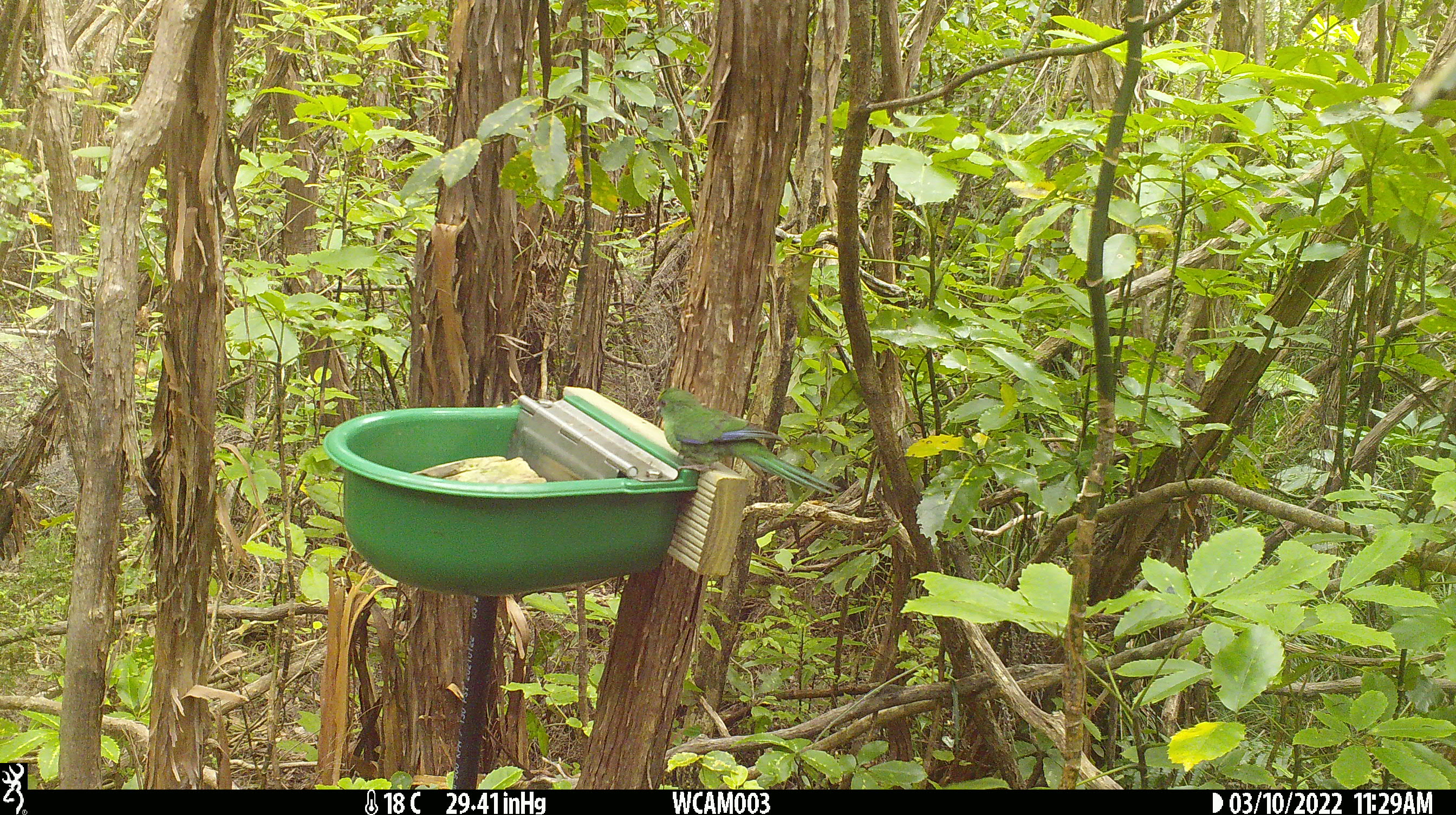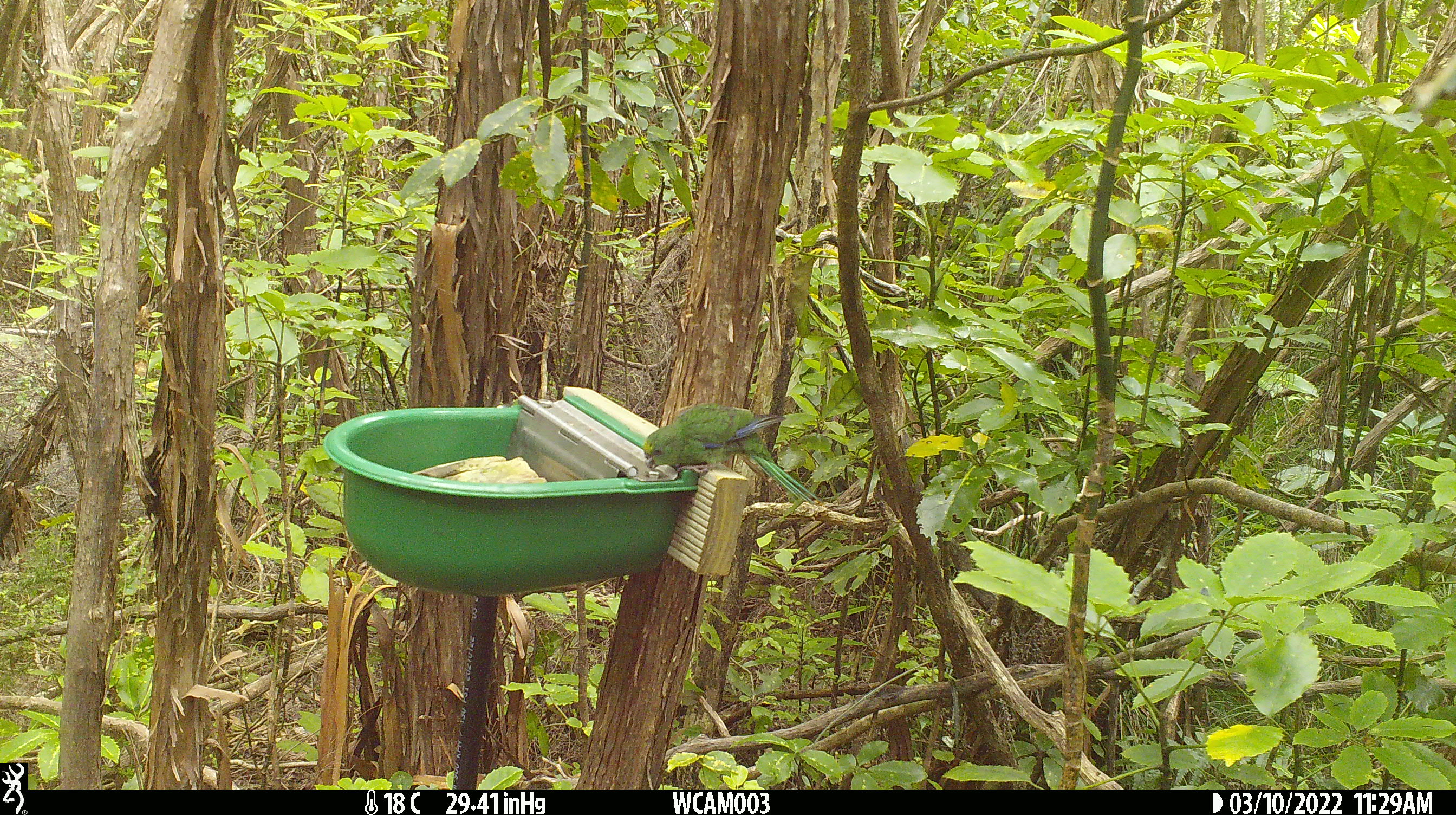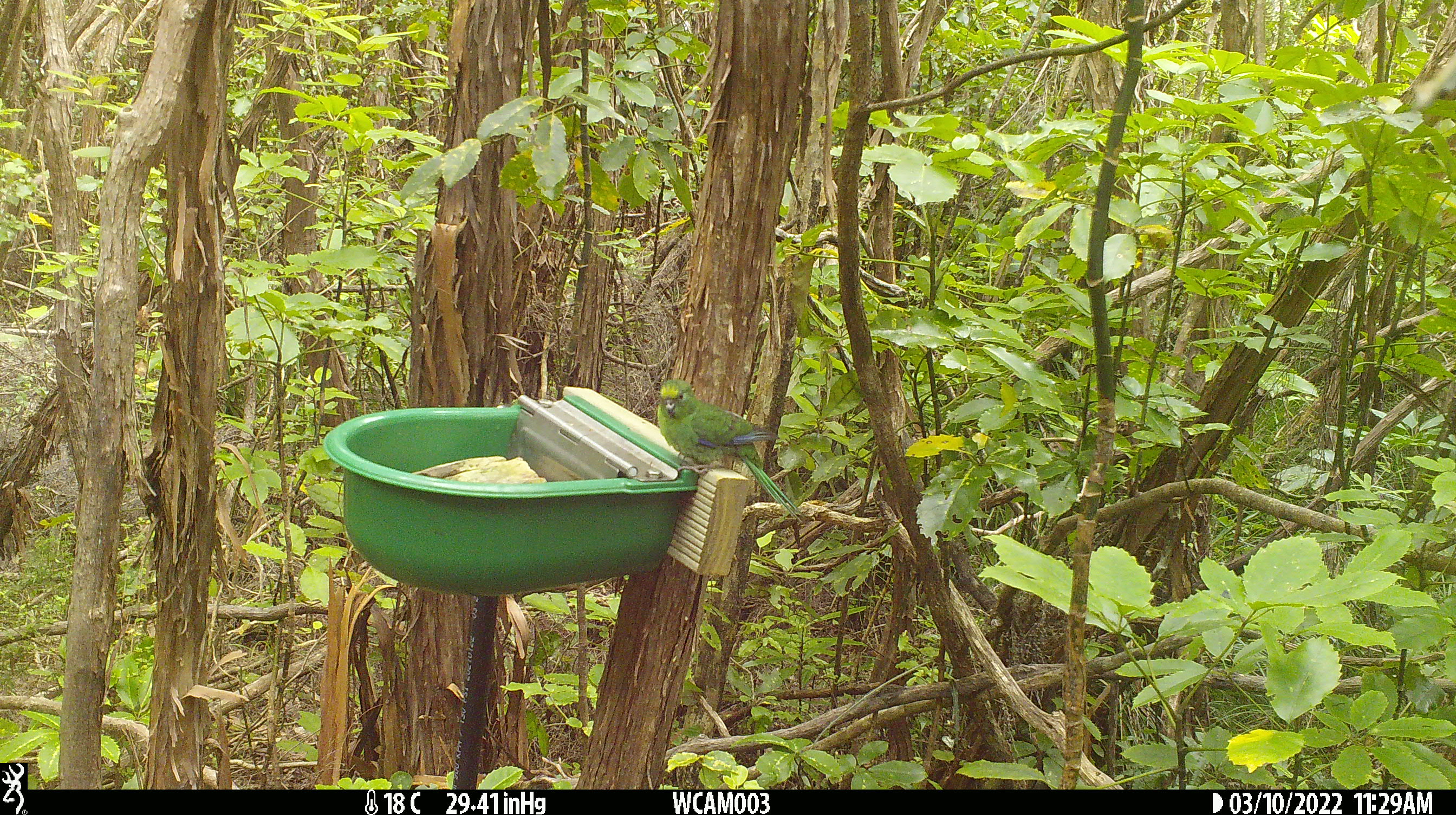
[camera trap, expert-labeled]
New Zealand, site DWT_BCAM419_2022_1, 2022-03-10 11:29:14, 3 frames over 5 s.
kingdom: Animalia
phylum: Chordata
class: Aves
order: Psittaciformes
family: Psittaculidae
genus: Cyanoramphus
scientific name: Cyanoramphus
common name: parakeet